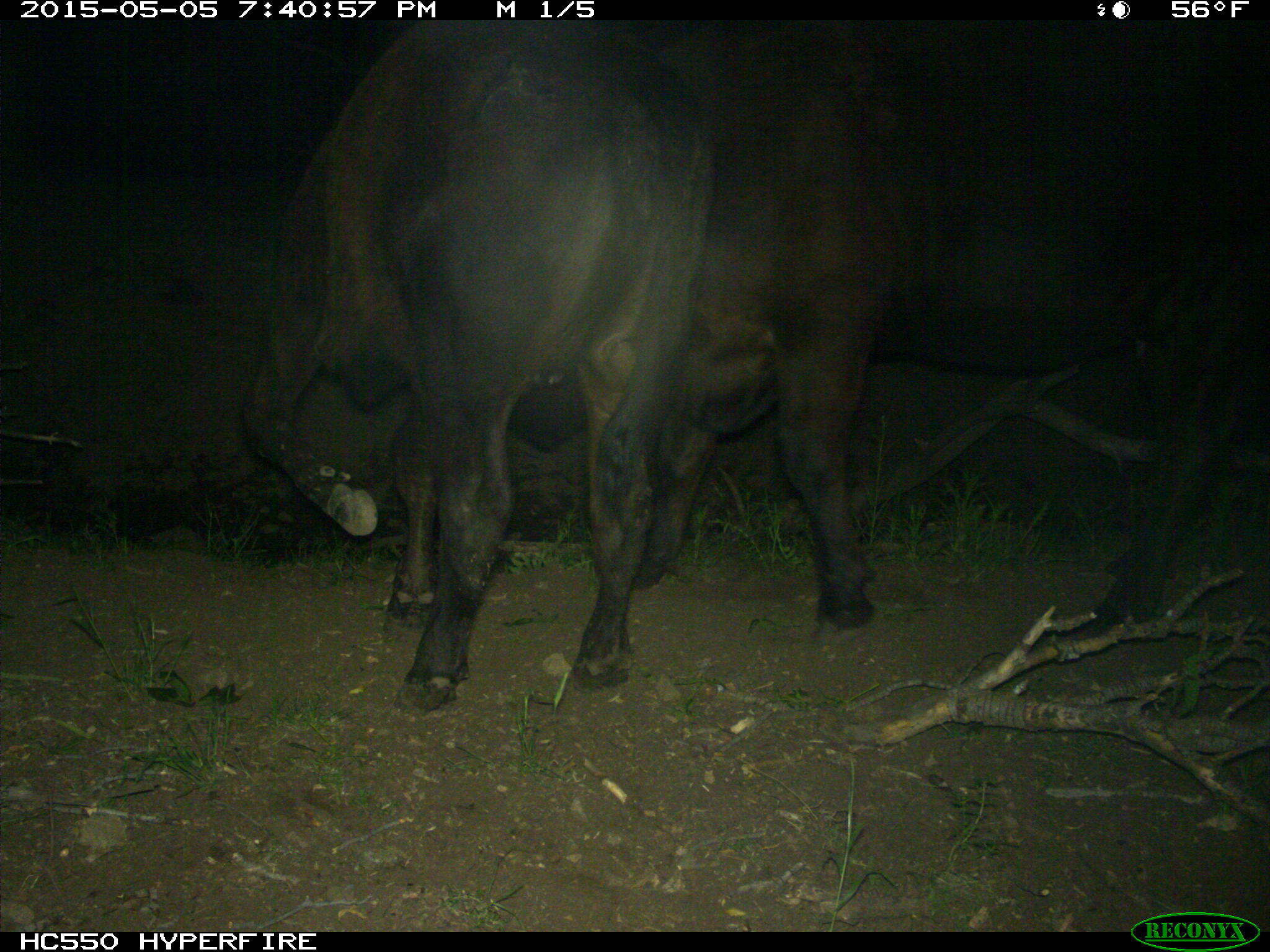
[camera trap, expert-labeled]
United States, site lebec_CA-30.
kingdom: Animalia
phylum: Chordata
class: Mammalia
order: Artiodactyla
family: Bovidae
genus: Bos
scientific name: Bos taurus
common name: domestic cow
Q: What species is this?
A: Bos taurus (domestic cow).